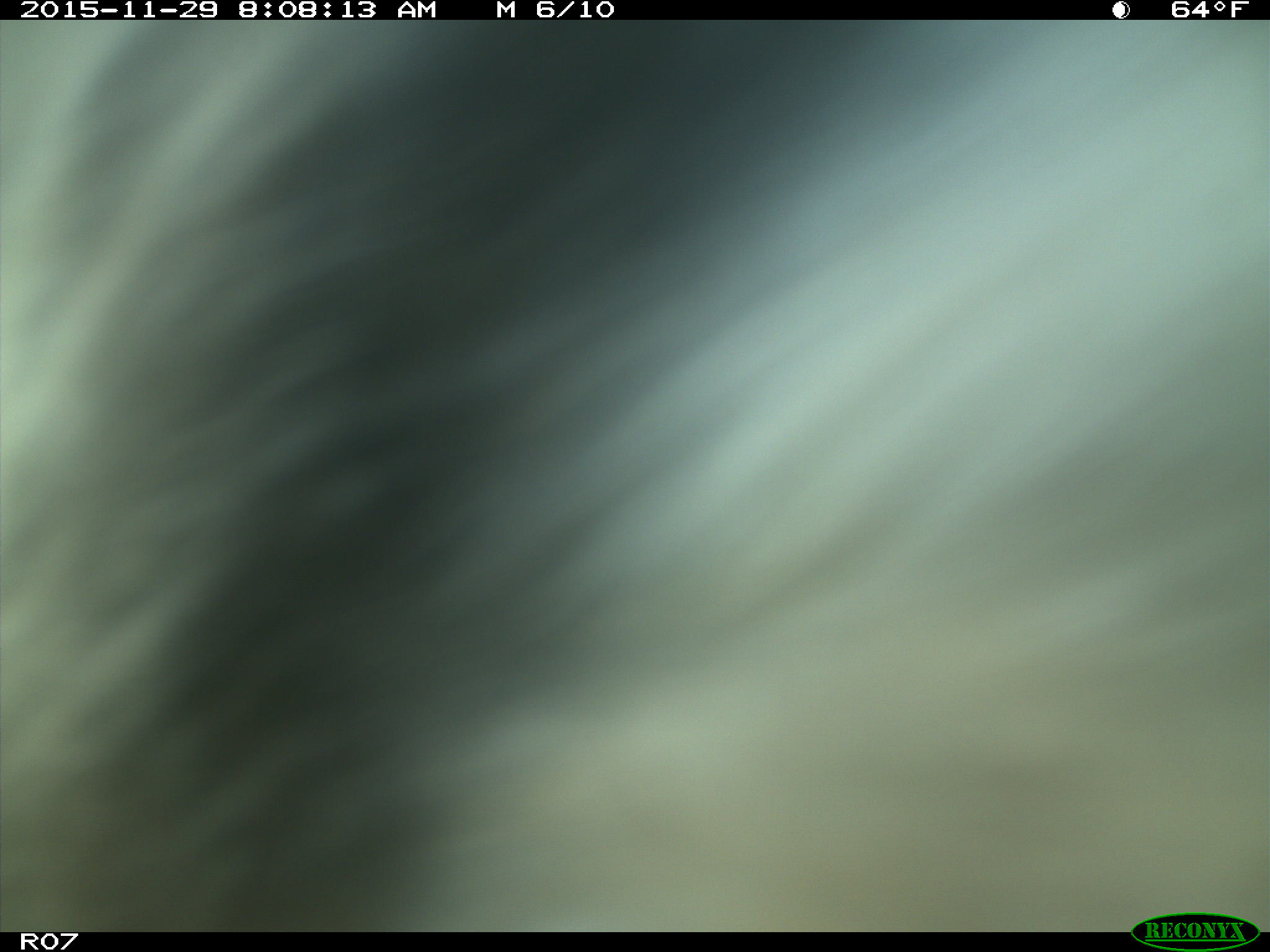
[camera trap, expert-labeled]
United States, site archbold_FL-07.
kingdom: Animalia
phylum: Chordata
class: Mammalia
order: Artiodactyla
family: Bovidae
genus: Bos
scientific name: Bos taurus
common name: domestic cow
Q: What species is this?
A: Bos taurus (domestic cow).